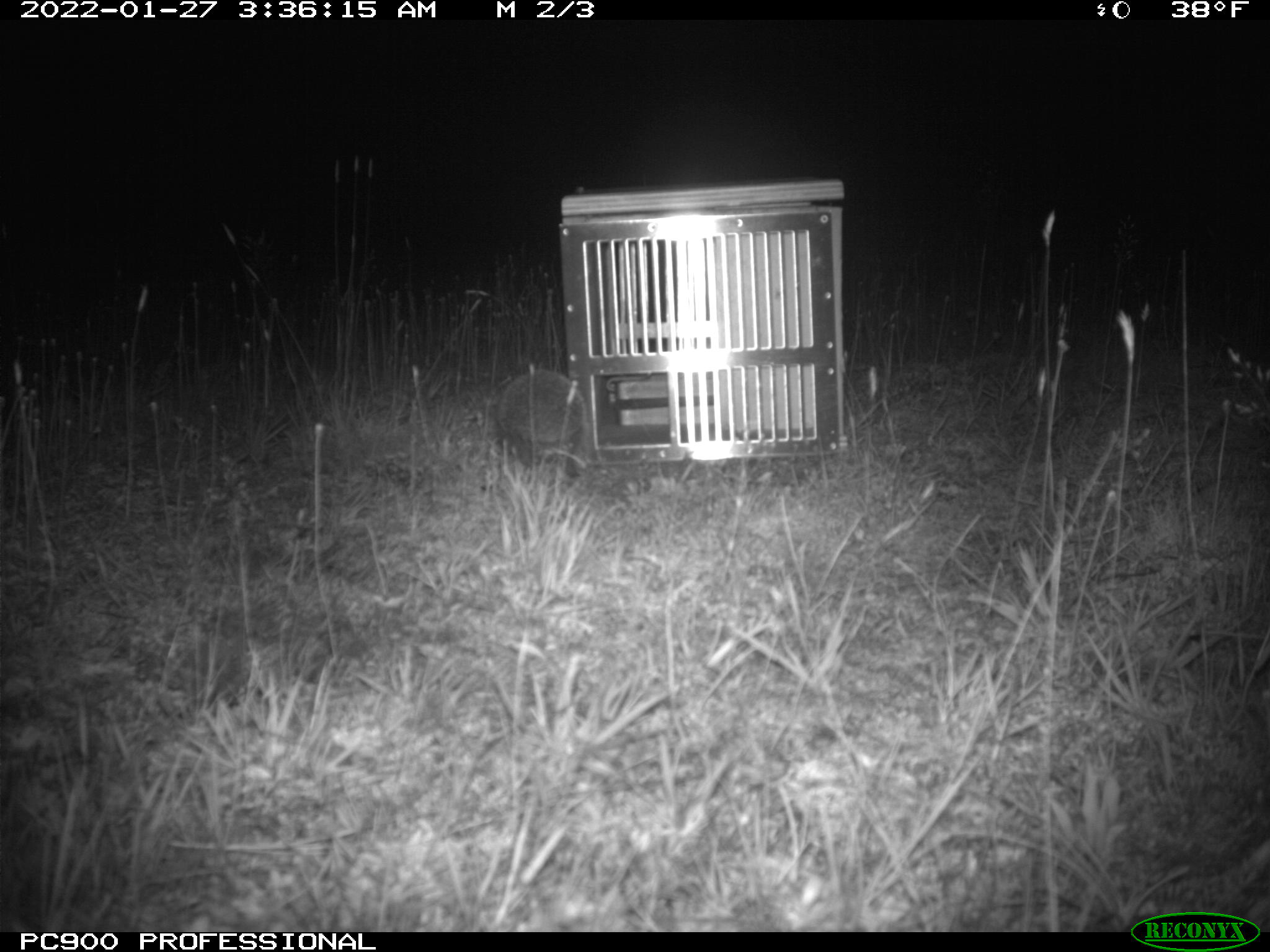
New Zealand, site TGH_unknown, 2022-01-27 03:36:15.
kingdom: Animalia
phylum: Chordata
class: Mammalia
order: Eulipotyphla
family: Erinaceidae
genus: Erinaceus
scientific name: Erinaceus europaeus europaeus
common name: european hedgehog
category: hedgehog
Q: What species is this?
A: Hedgehog (european hedgehog) (Erinaceus europaeus europaeus).